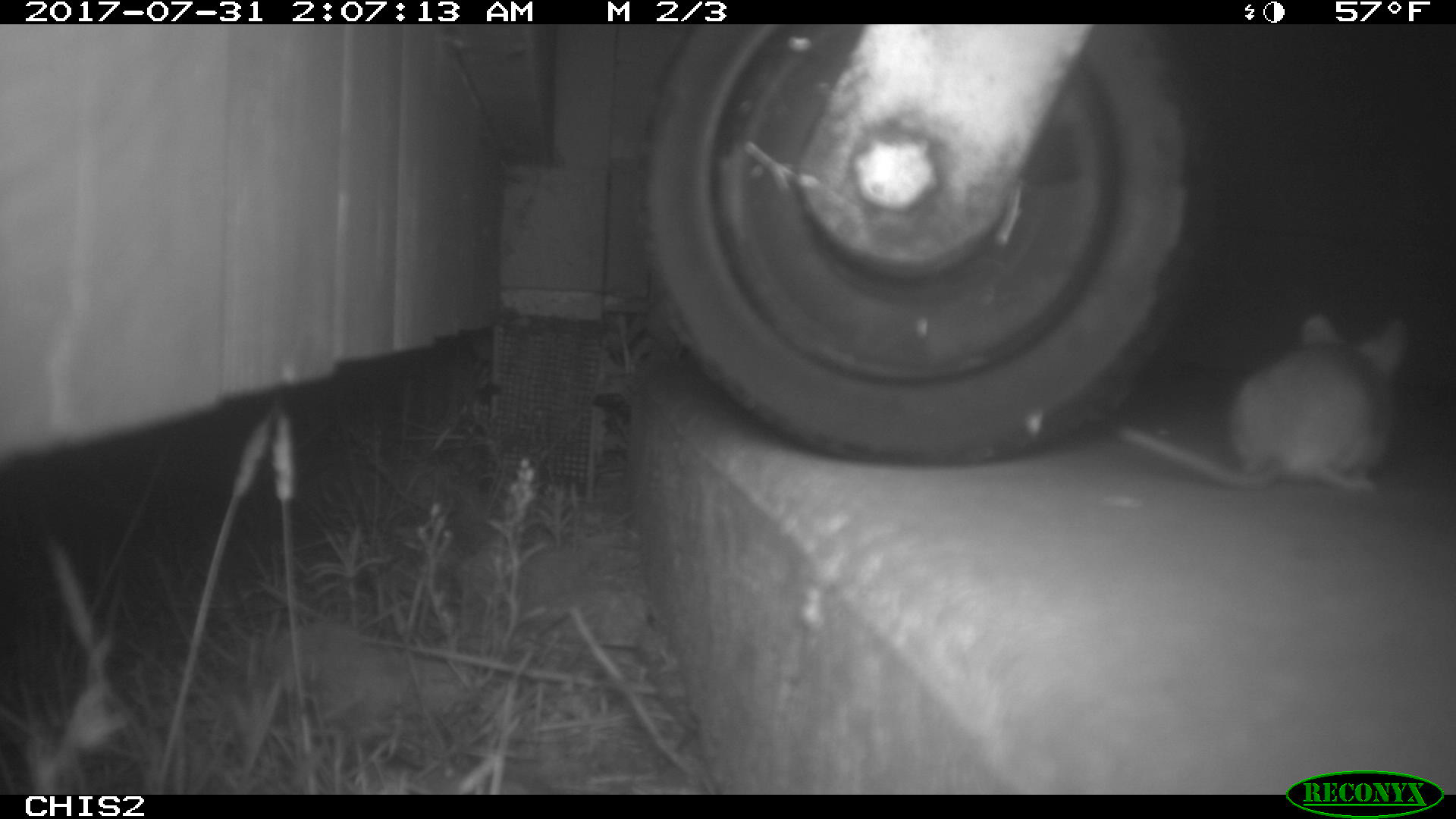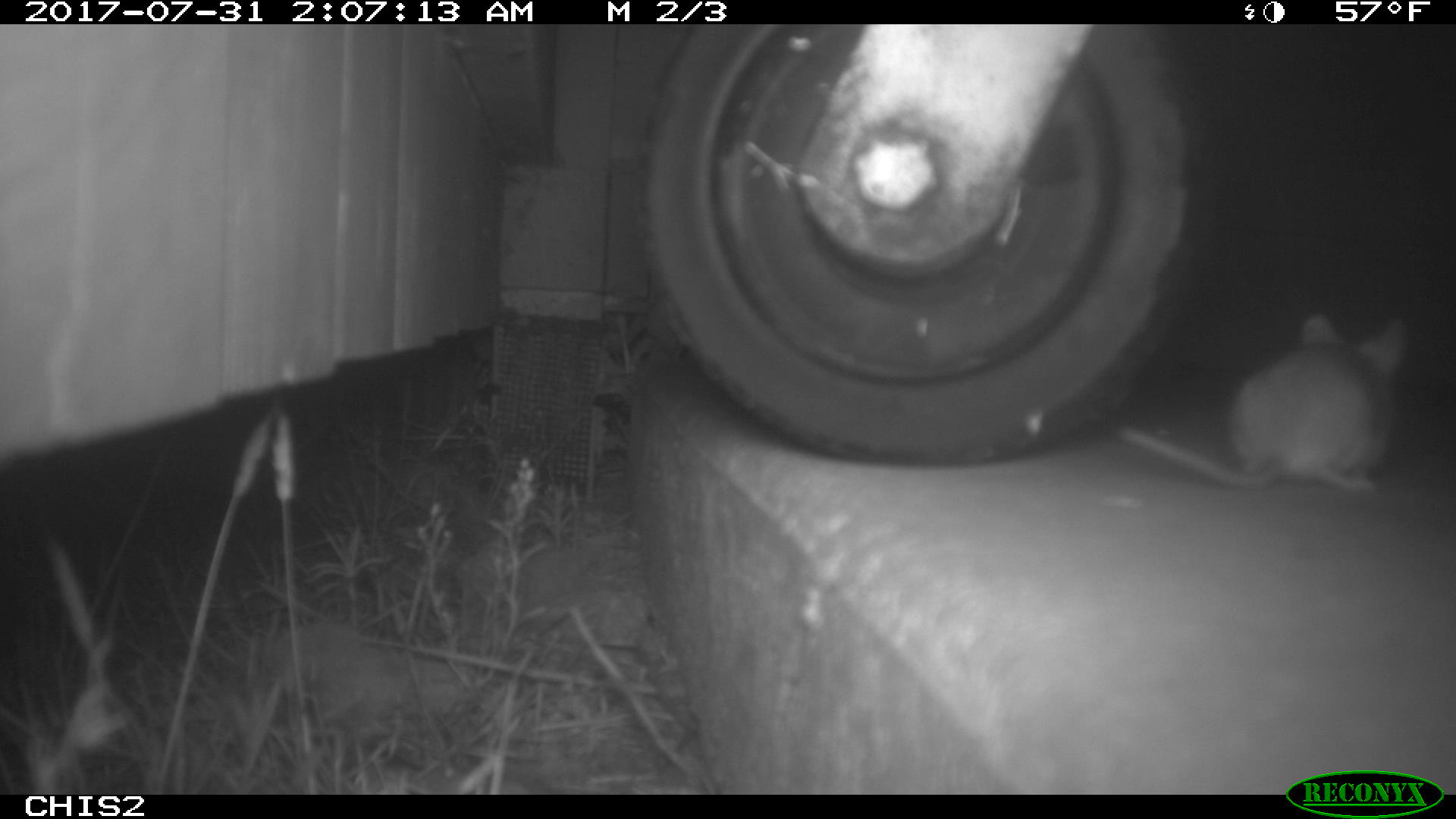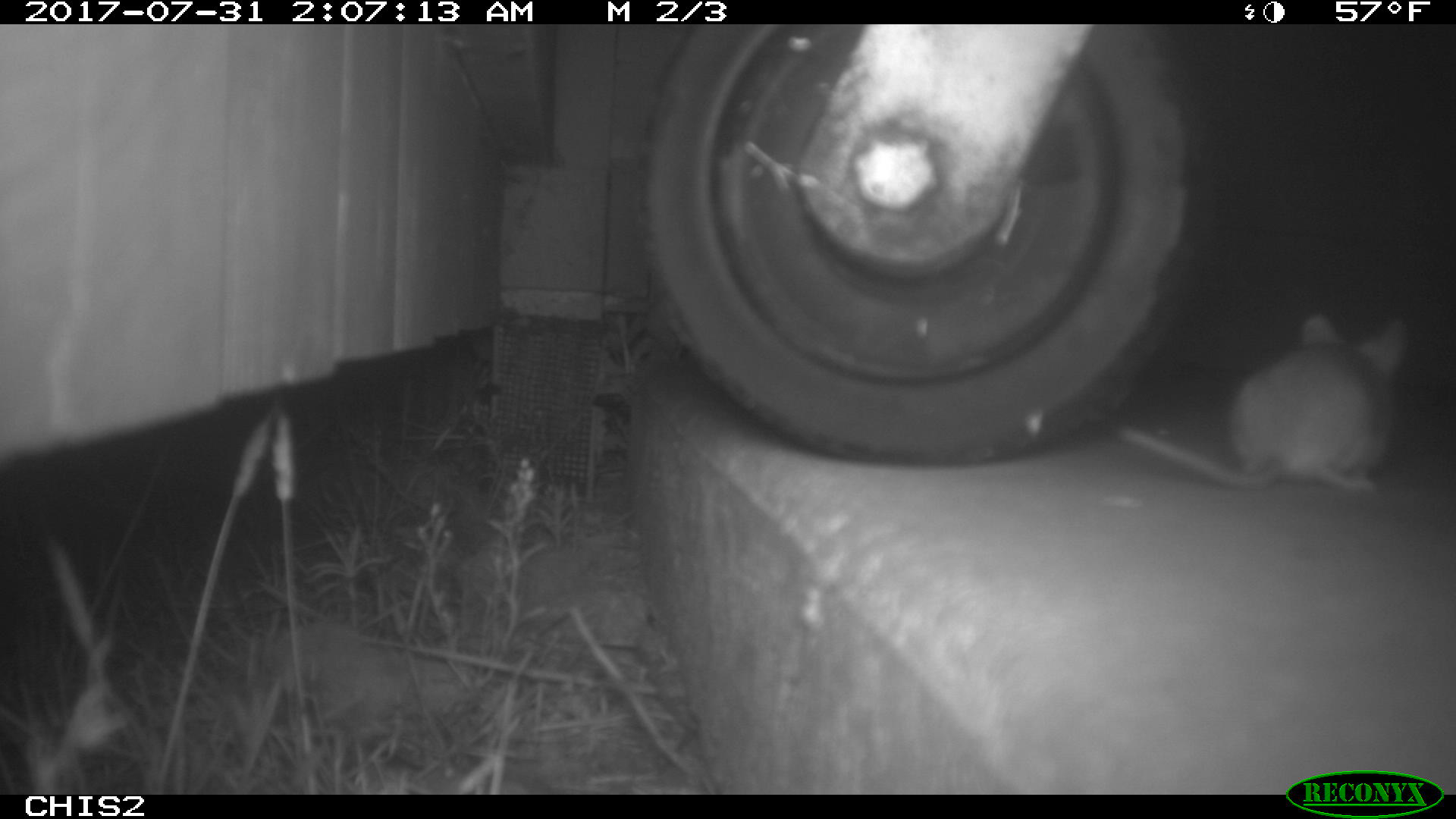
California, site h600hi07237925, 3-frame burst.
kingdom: Animalia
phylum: Chordata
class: Mammalia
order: Rodentia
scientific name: Rodentia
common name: rodent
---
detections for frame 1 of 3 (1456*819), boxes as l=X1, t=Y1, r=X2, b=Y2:
rodent: l=1116, t=310, r=1411, b=503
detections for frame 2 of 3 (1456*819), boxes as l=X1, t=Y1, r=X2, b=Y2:
rodent: l=1117, t=312, r=1409, b=491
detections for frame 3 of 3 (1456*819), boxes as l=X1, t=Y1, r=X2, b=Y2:
rodent: l=1119, t=313, r=1404, b=493